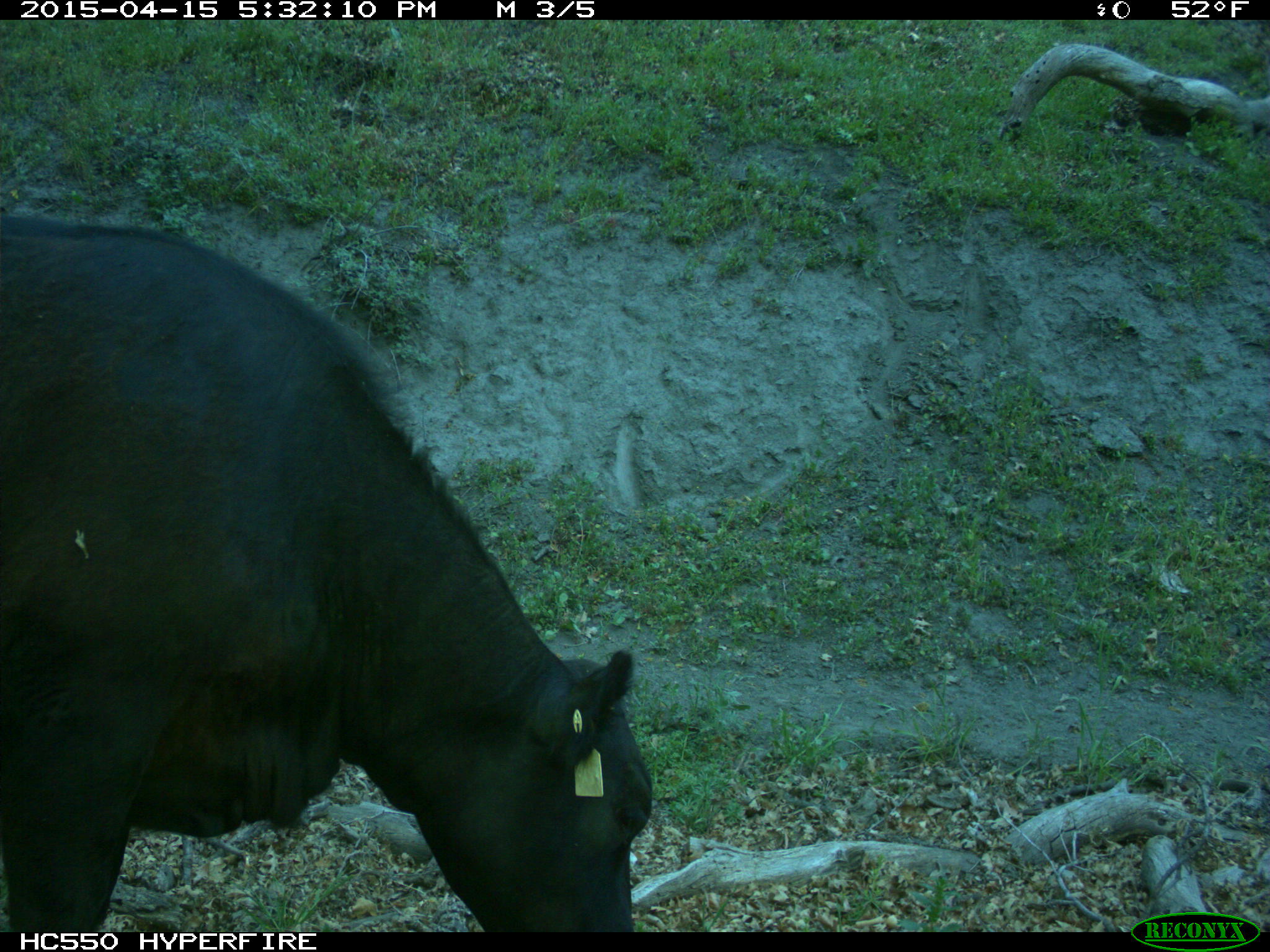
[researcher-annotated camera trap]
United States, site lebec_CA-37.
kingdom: Animalia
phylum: Chordata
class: Mammalia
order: Artiodactyla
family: Bovidae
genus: Bos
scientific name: Bos taurus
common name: domestic cow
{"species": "Bos taurus (domestic cow)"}